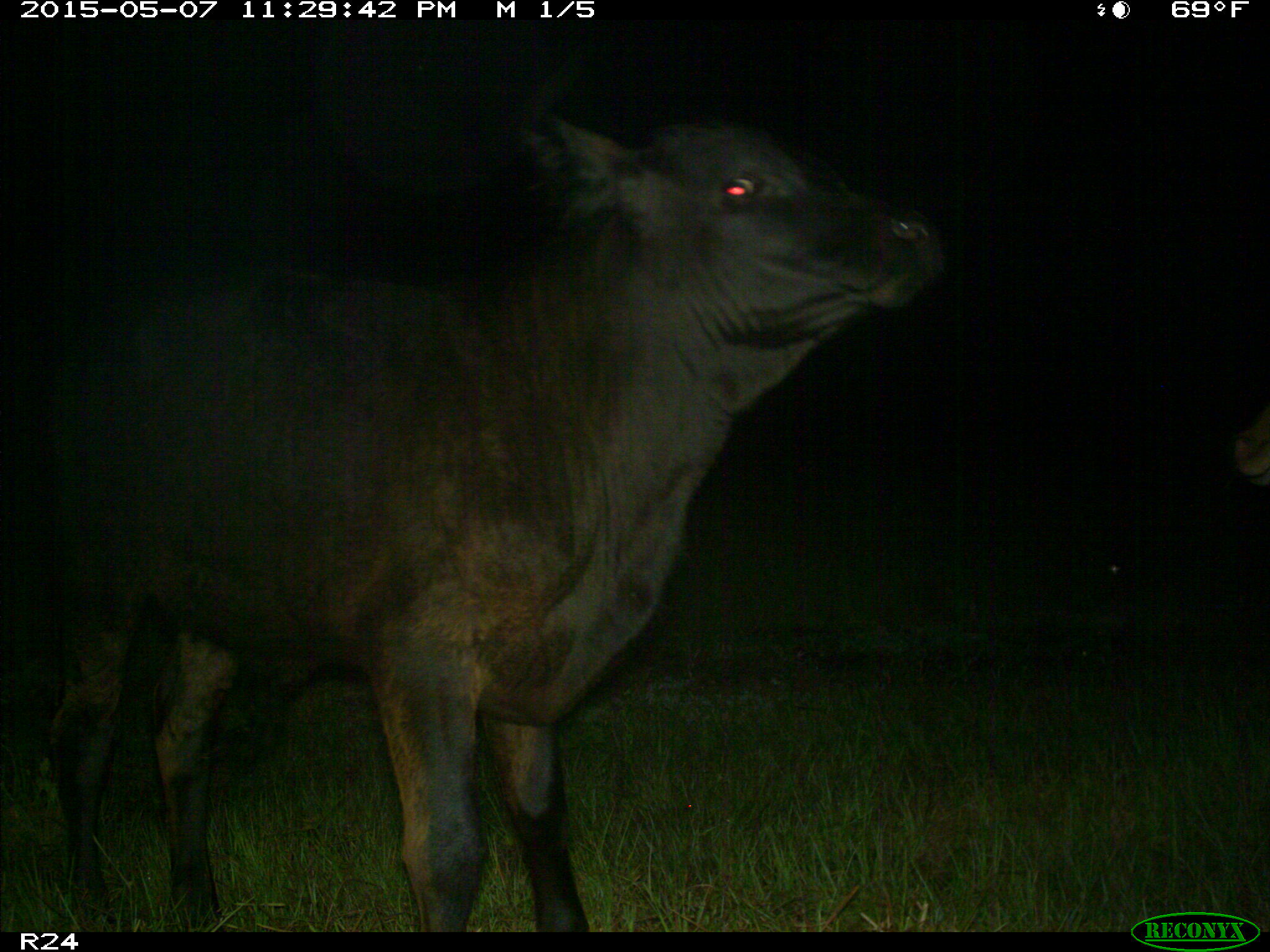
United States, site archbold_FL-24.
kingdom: Animalia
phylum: Chordata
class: Mammalia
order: Artiodactyla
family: Bovidae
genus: Bos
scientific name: Bos taurus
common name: domestic cow